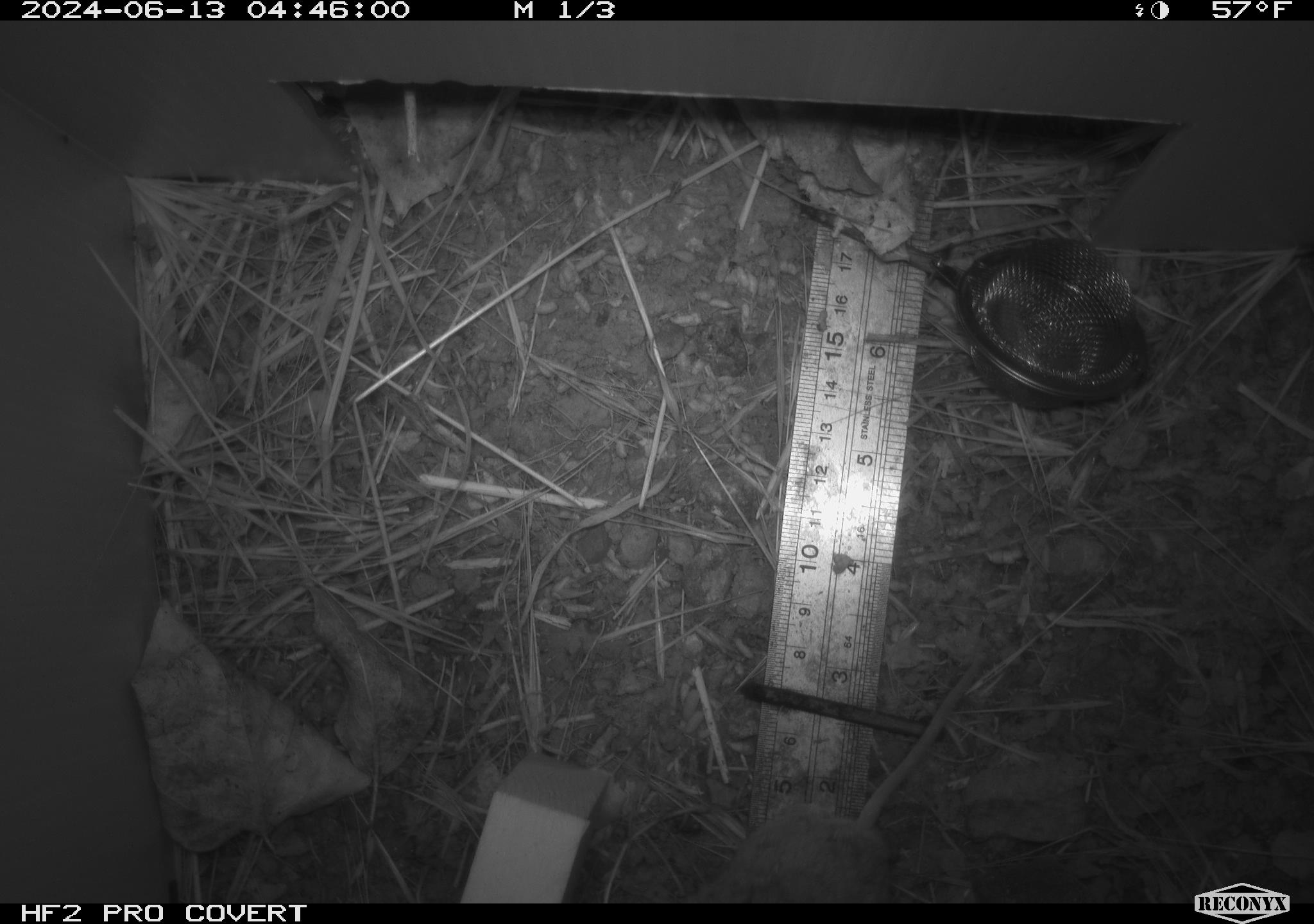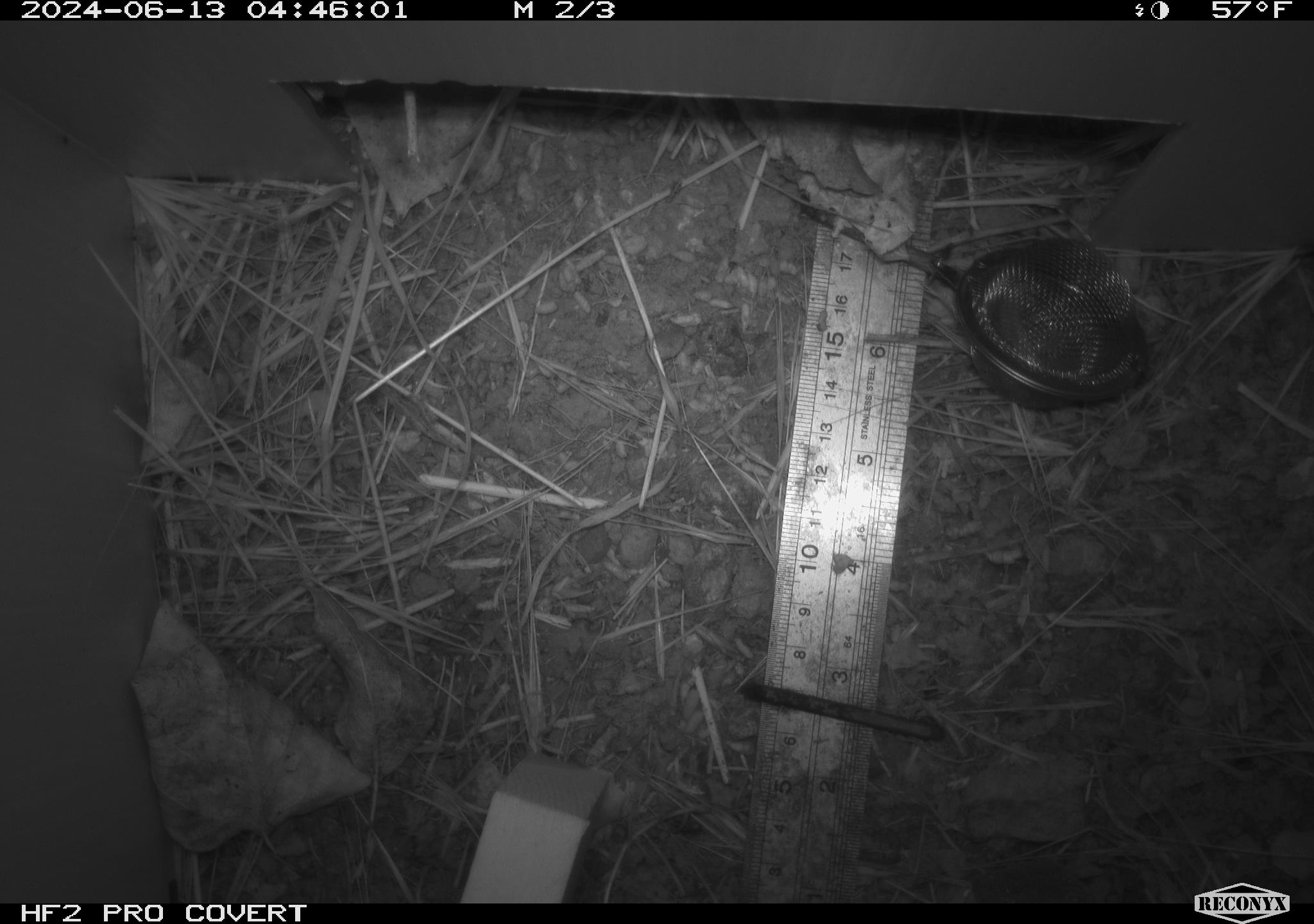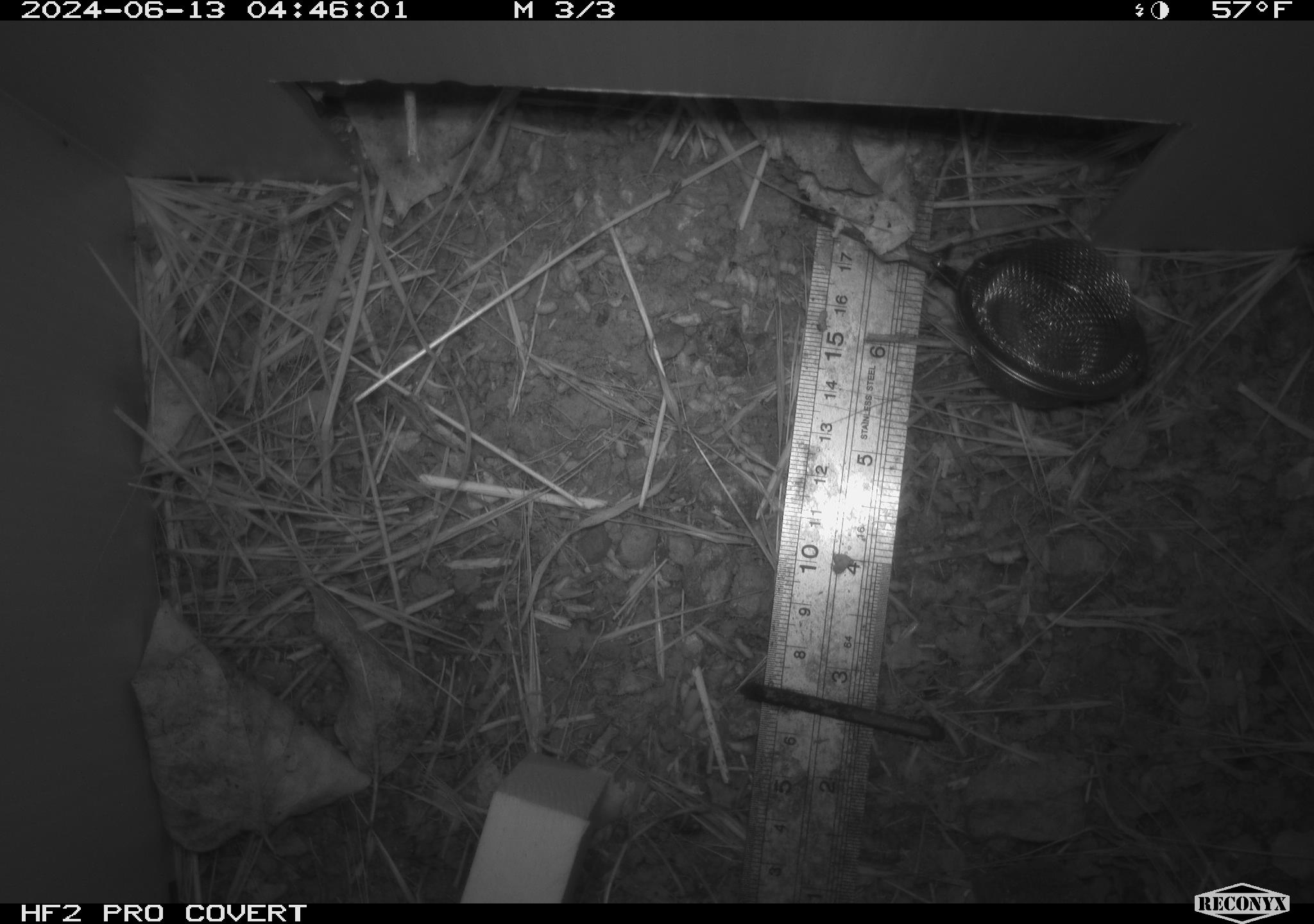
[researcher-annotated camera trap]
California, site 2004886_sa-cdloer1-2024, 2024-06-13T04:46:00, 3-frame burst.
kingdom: Animalia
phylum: Chordata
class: Mammalia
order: Rodentia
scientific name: Rodentia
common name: mouse species